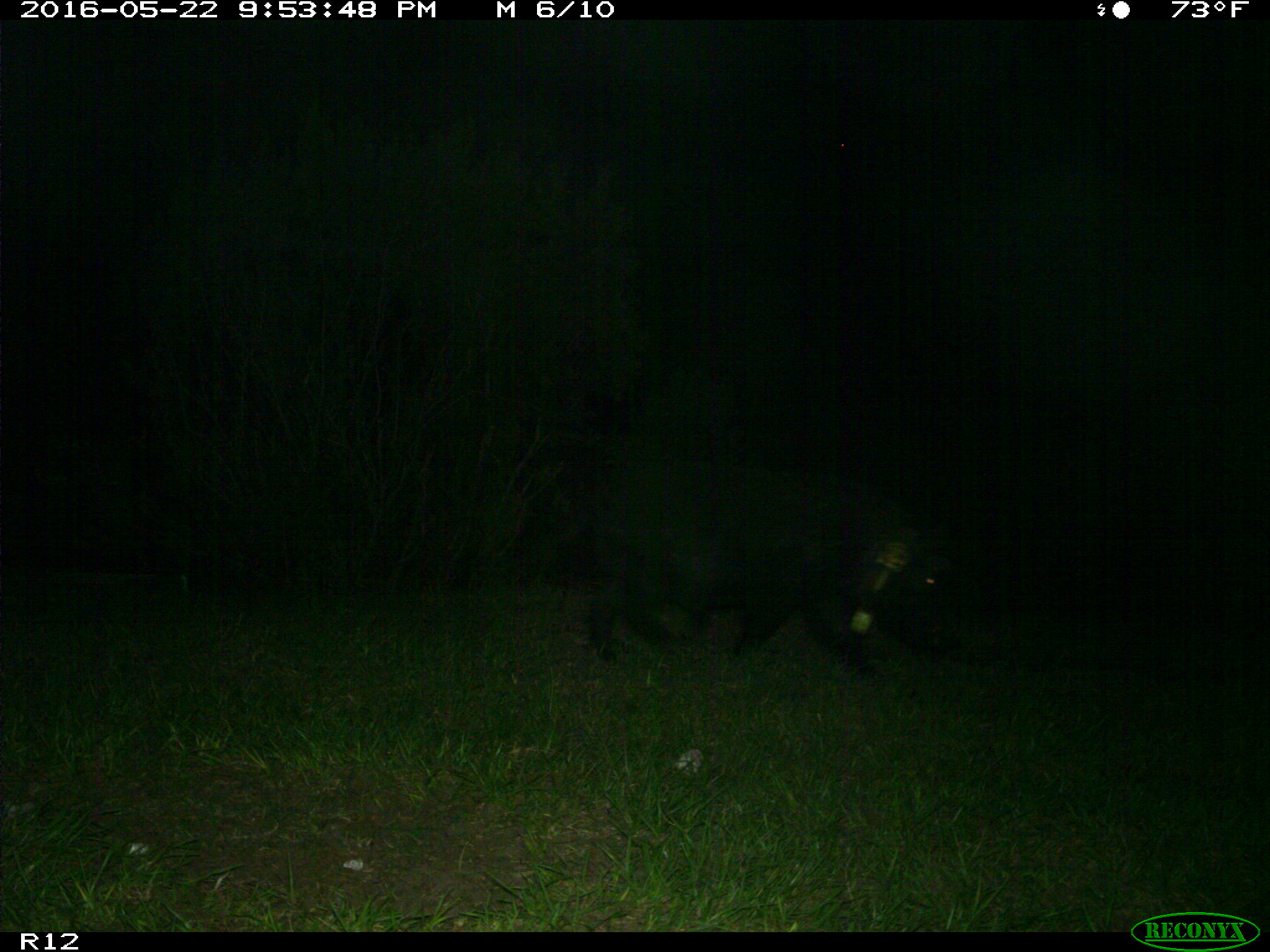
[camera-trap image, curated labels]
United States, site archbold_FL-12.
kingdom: Animalia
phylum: Chordata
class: Mammalia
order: Artiodactyla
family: Suidae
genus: Sus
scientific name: Sus scrofa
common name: wild boar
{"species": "Sus scrofa (wild boar)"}